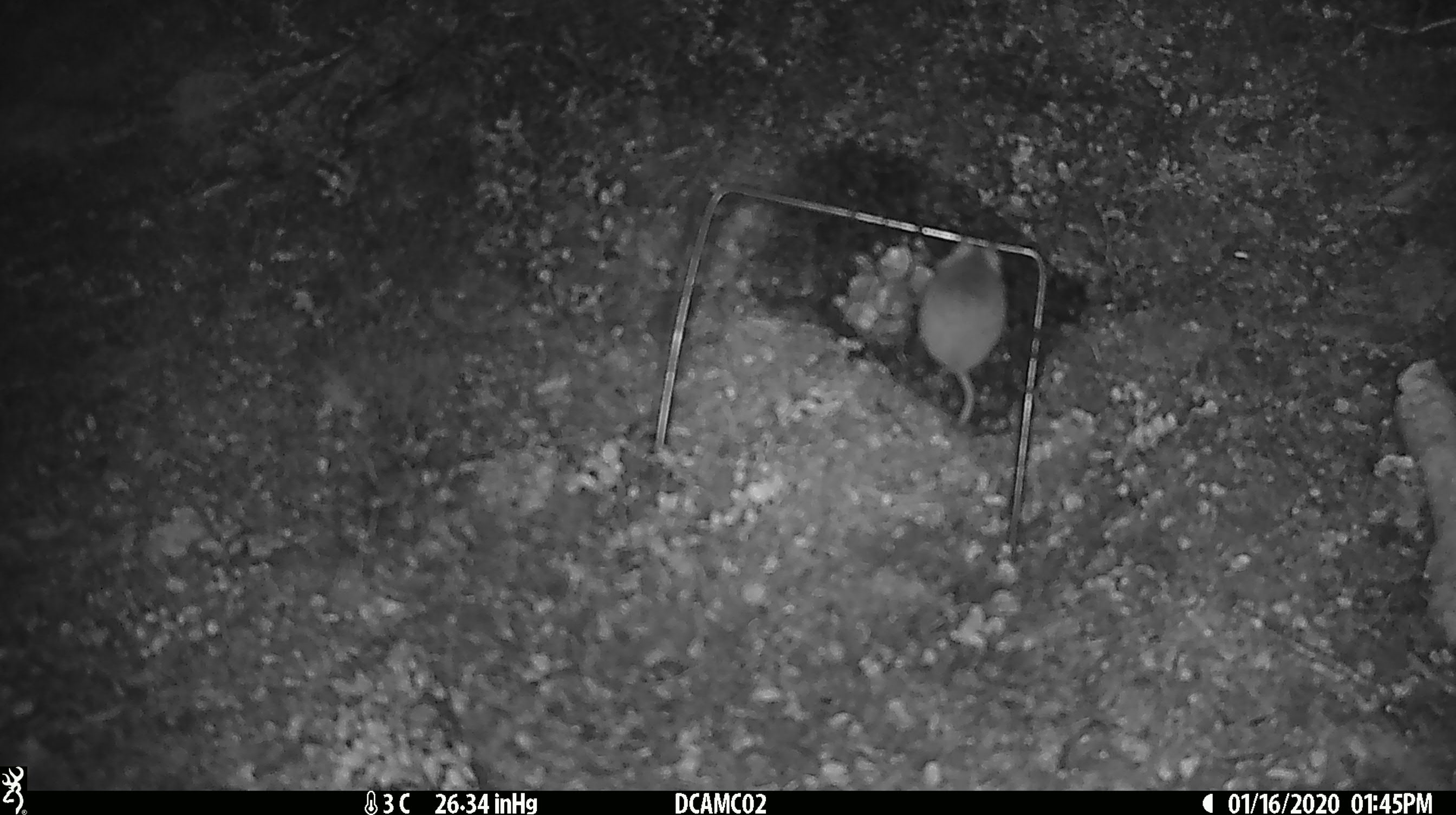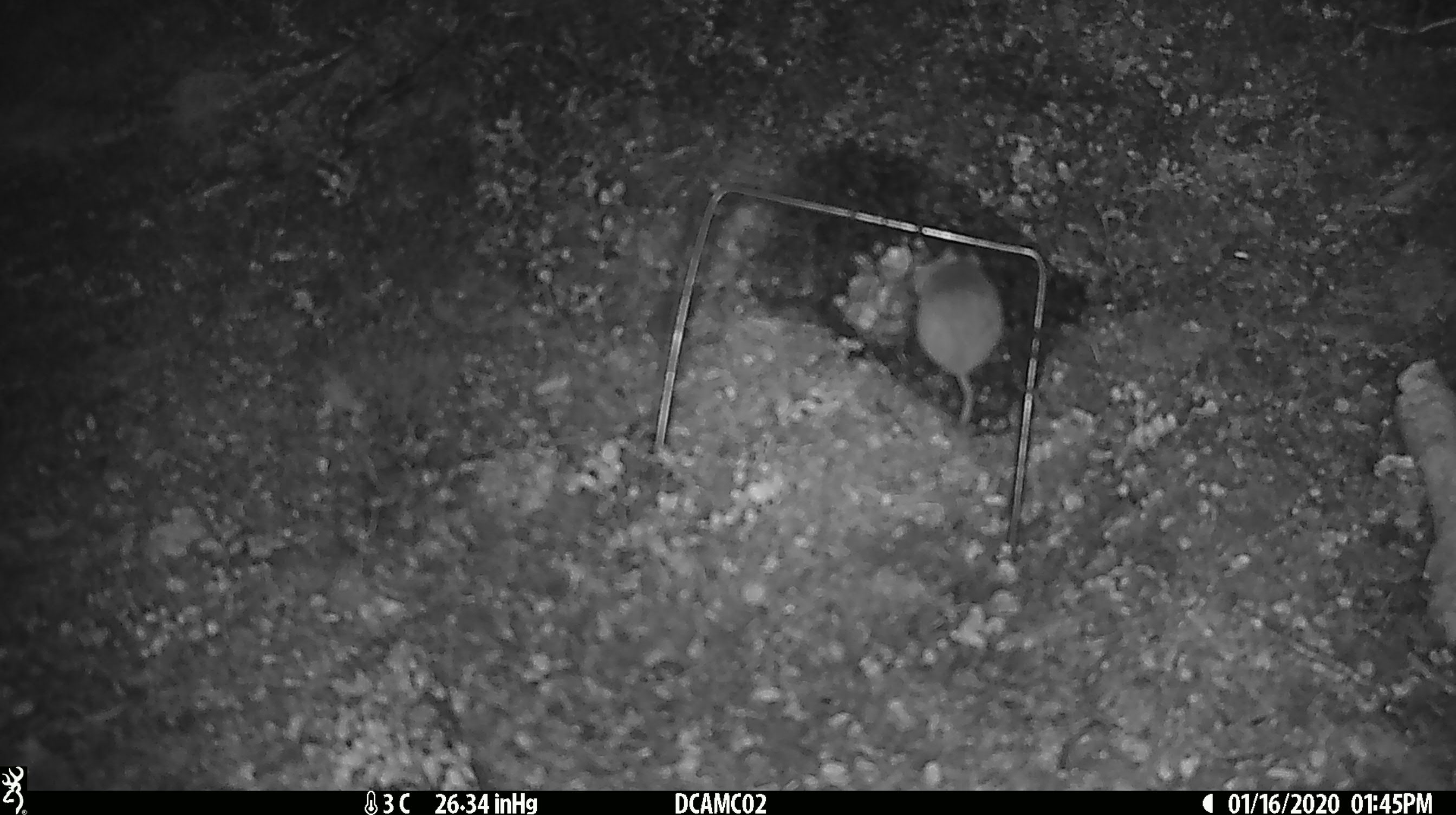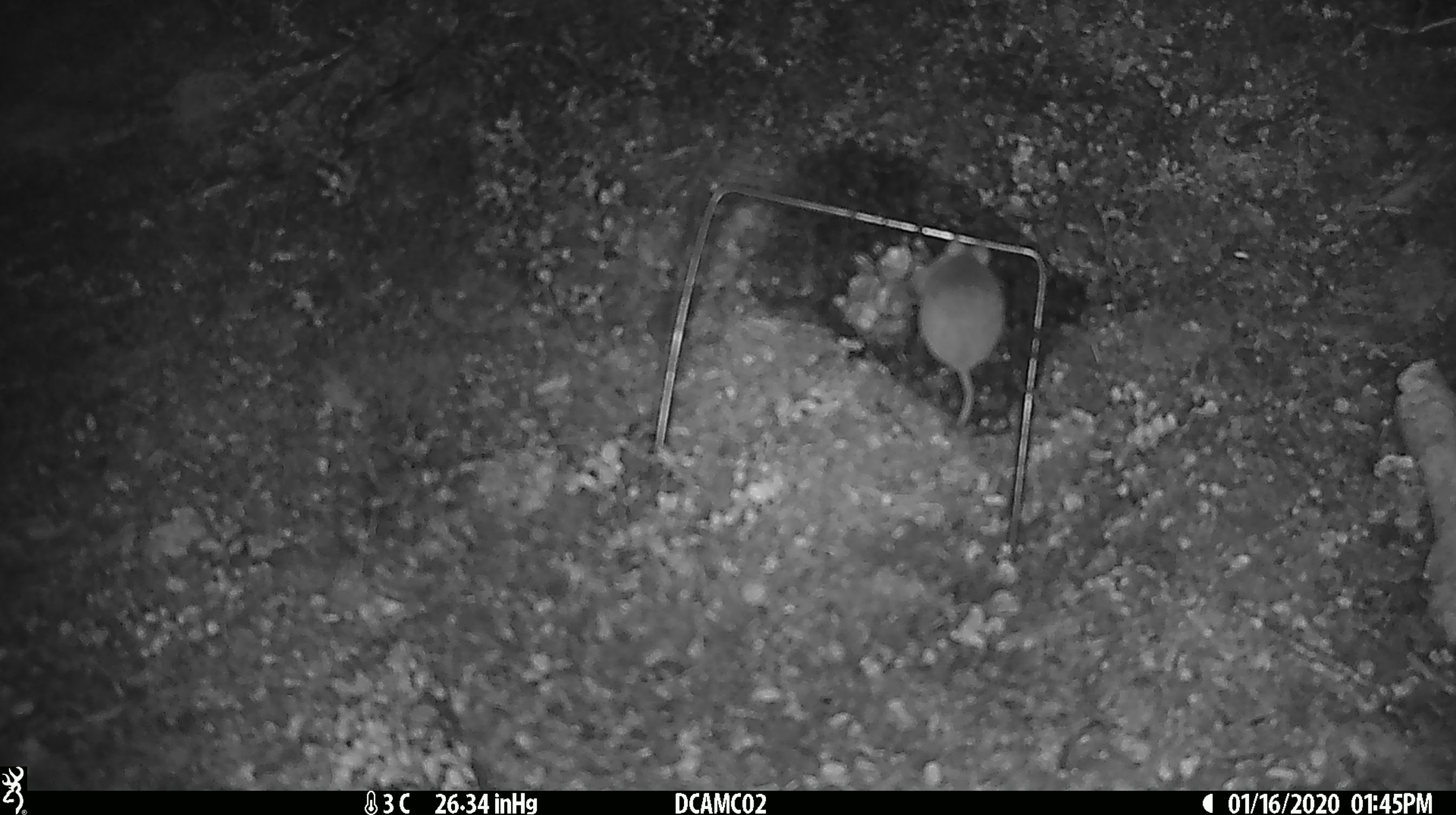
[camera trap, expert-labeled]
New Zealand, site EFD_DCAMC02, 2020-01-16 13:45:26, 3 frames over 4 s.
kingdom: Animalia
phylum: Chordata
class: Mammalia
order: Rodentia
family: Muridae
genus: Mus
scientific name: Mus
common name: mouse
Mouse (Mus).